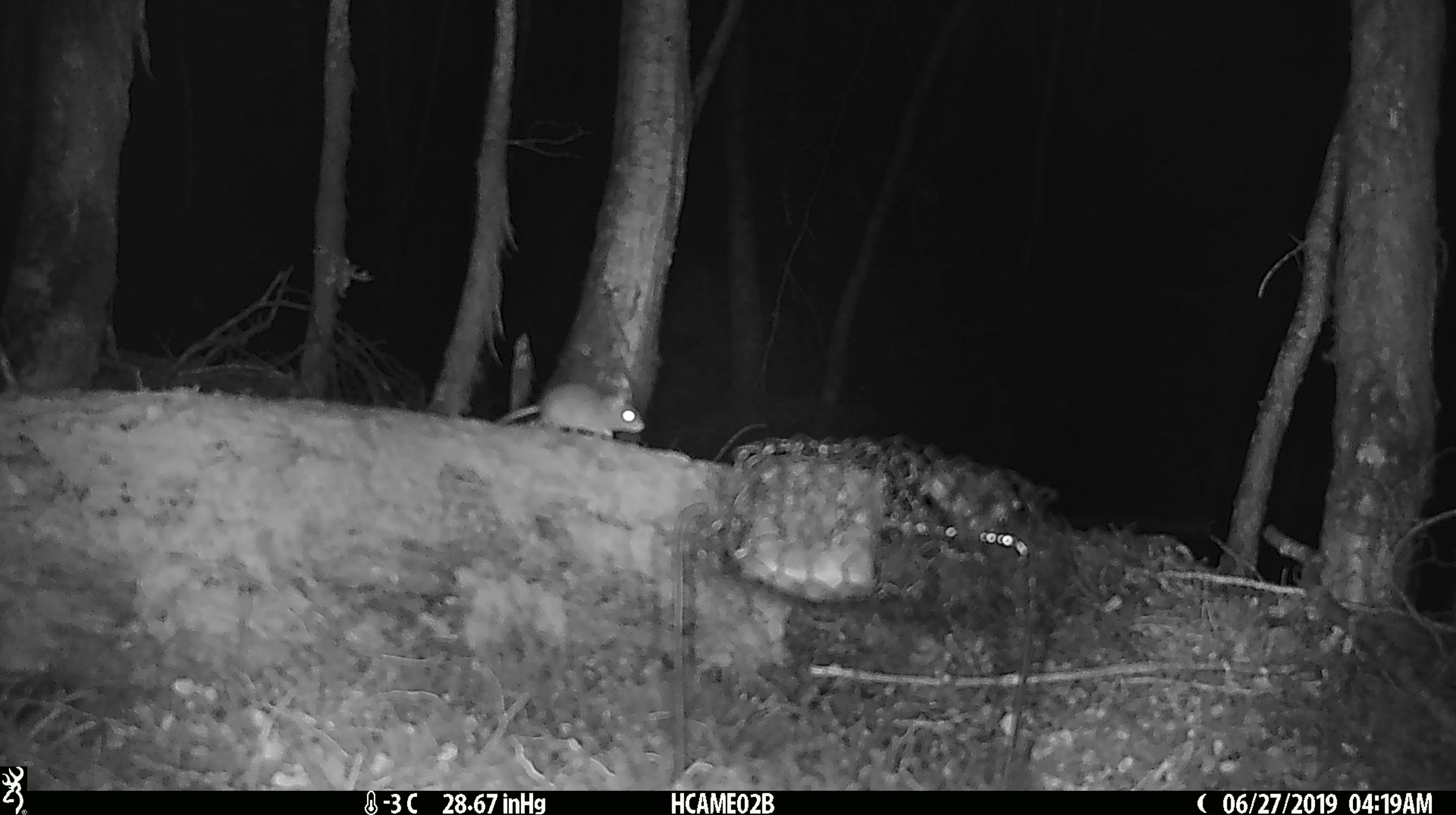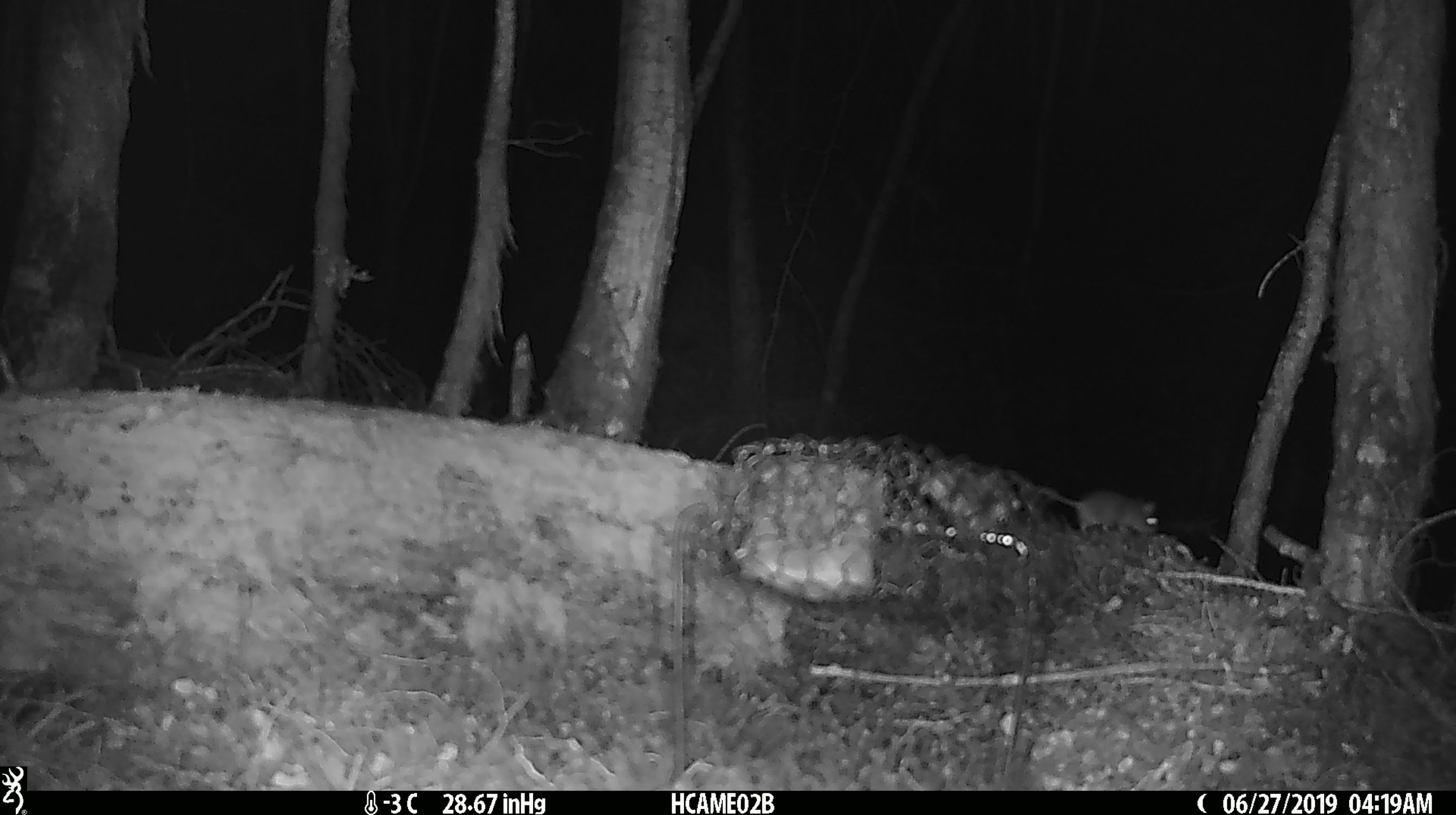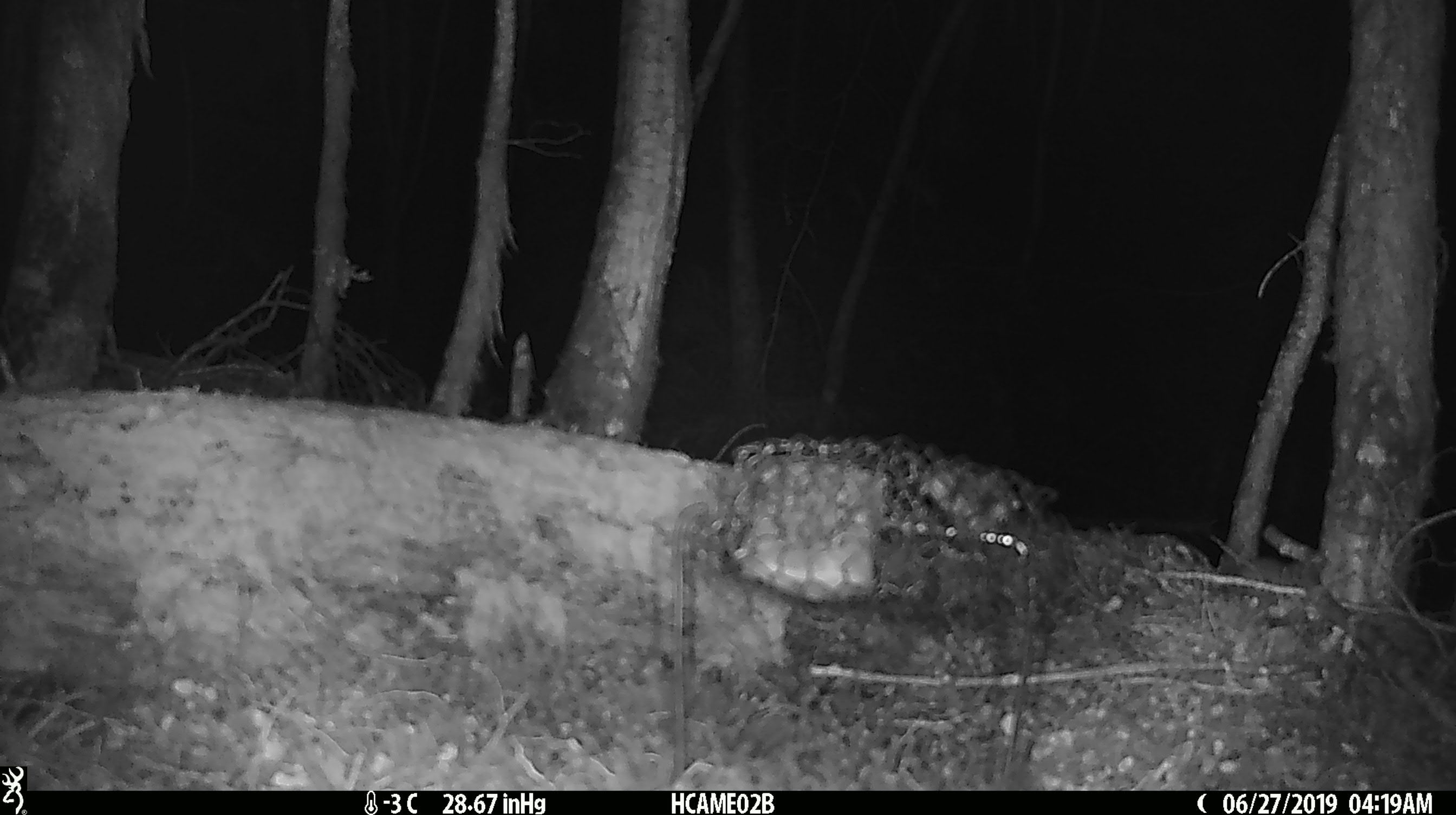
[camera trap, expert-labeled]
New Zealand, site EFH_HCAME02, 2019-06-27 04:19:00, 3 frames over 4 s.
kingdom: Animalia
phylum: Chordata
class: Mammalia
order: Rodentia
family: Muridae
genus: Mus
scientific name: Mus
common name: mouse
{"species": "mouse (Mus)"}